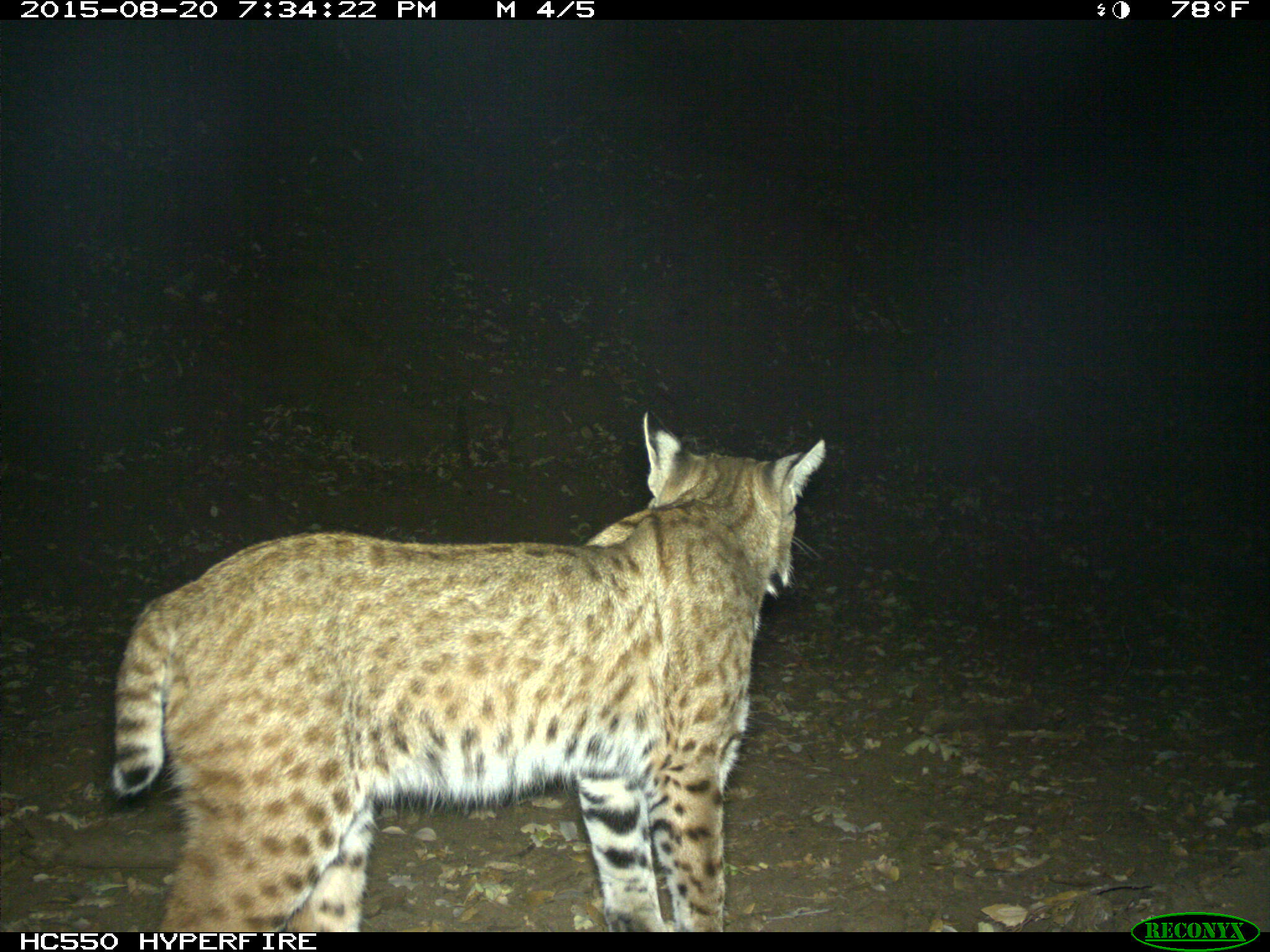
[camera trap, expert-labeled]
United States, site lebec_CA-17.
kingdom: Animalia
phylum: Chordata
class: Mammalia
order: Carnivora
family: Felidae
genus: Lynx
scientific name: Lynx rufus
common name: bobcat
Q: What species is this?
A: Lynx rufus (bobcat).